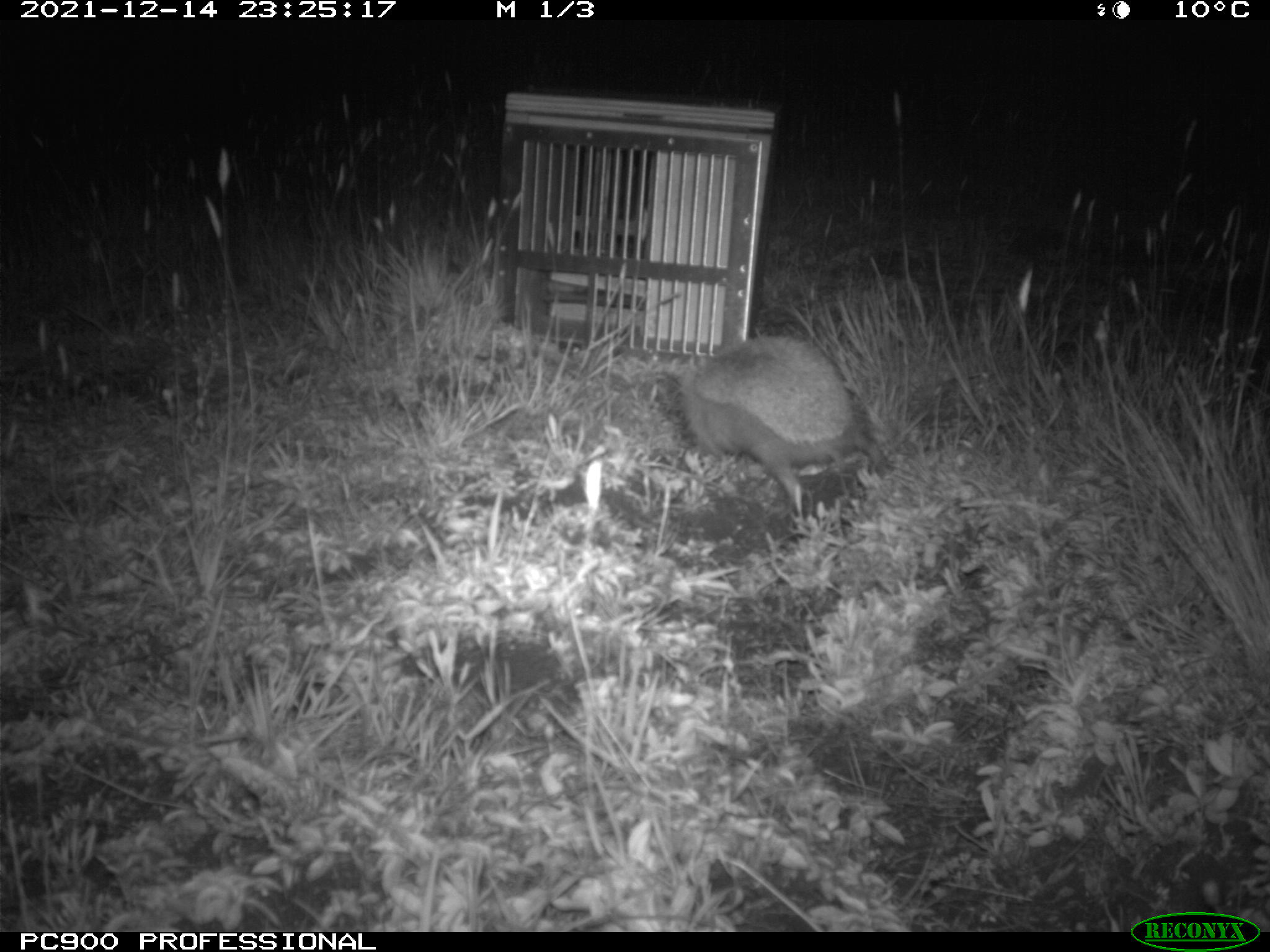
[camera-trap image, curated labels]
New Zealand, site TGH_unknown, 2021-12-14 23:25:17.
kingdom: Animalia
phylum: Chordata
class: Mammalia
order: Eulipotyphla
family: Erinaceidae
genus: Erinaceus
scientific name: Erinaceus europaeus europaeus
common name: european hedgehog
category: hedgehog